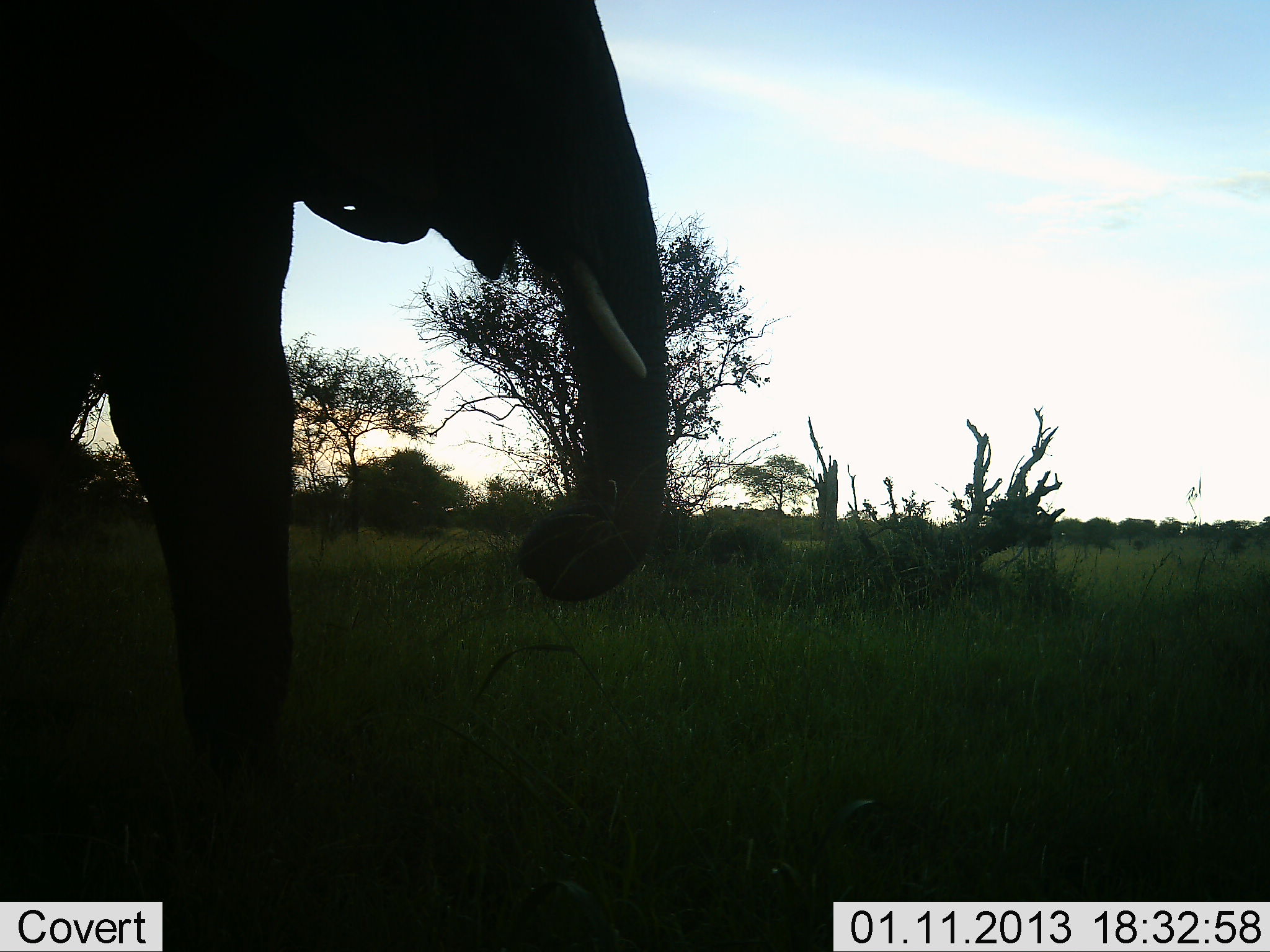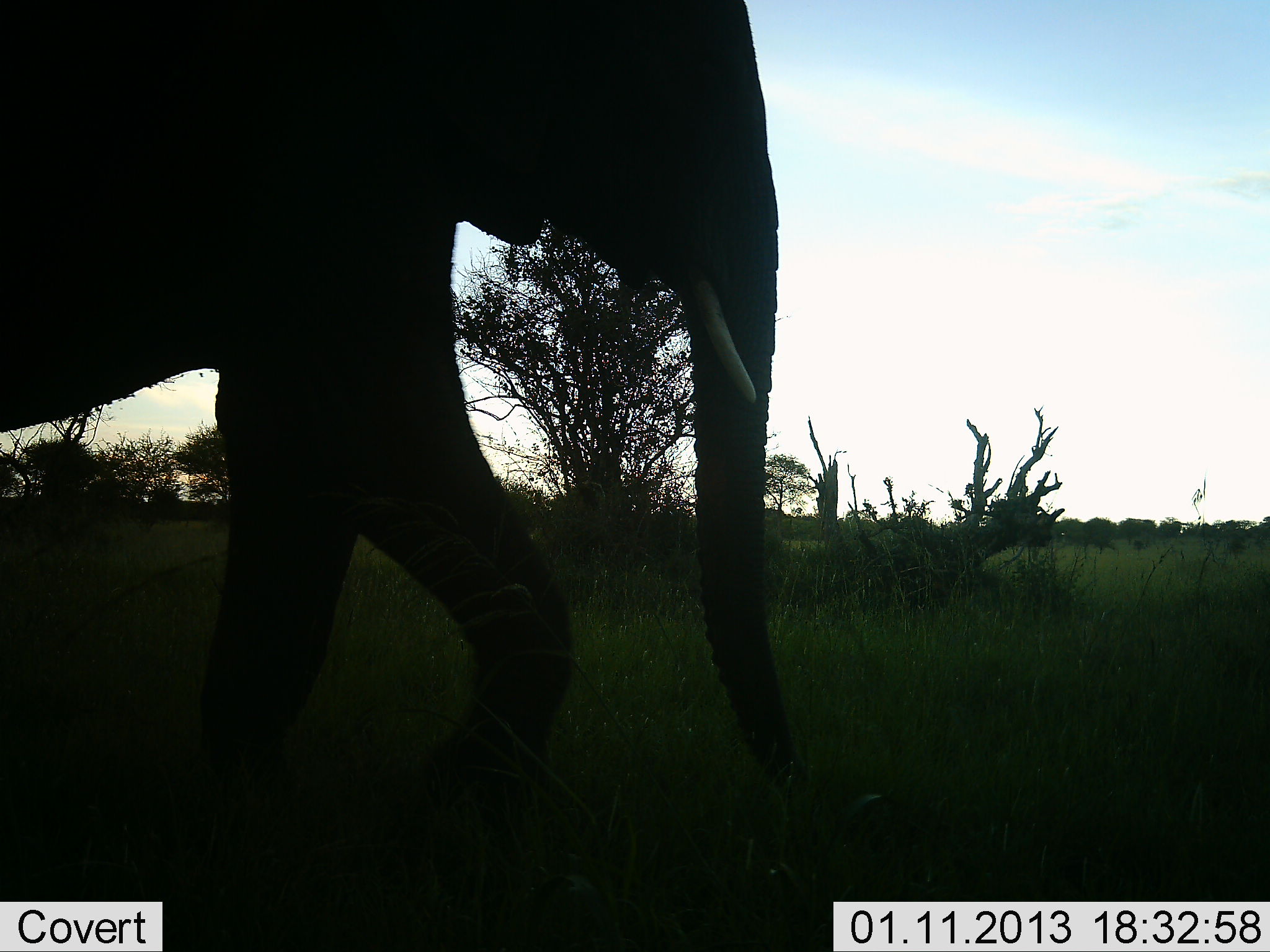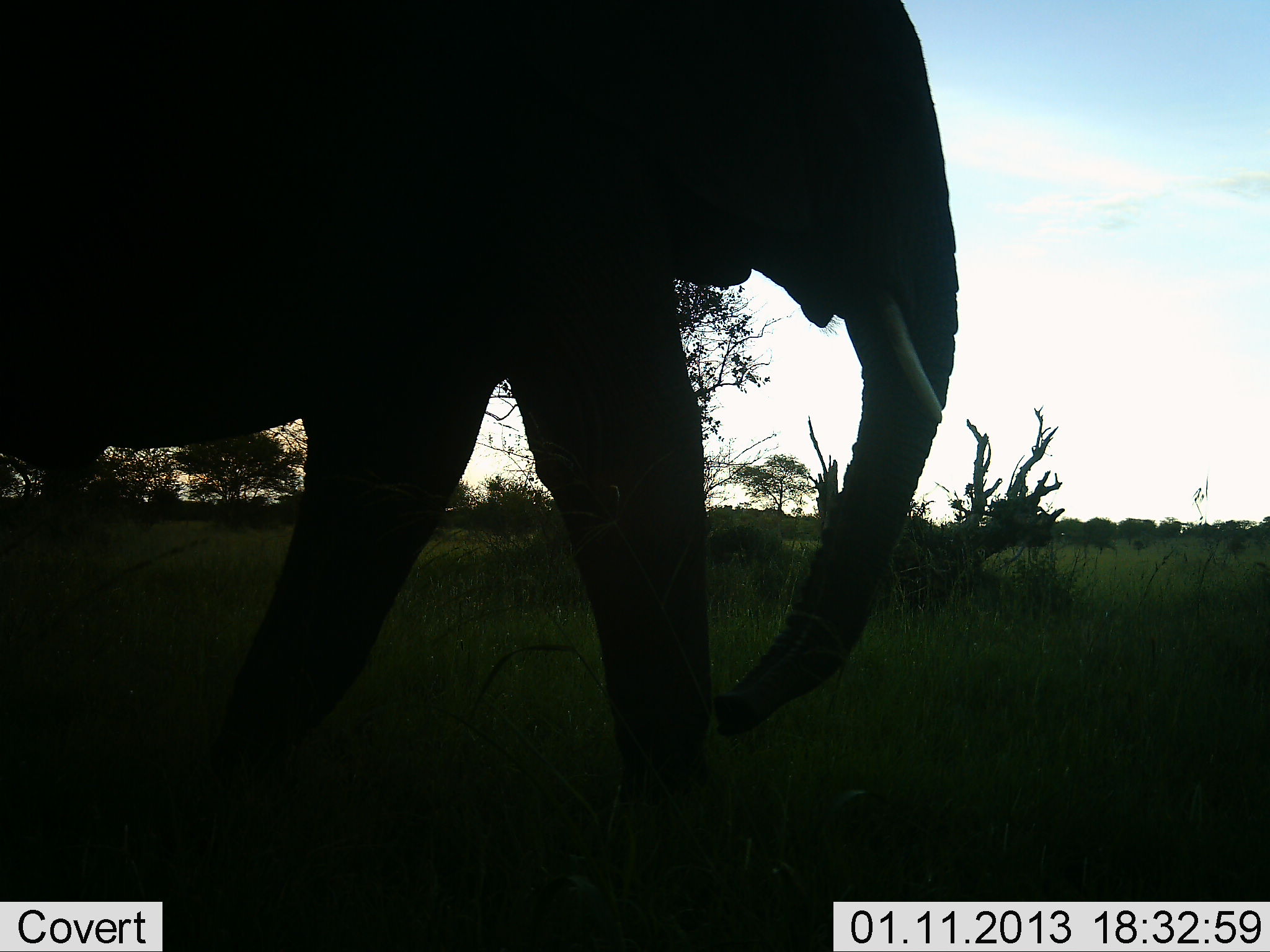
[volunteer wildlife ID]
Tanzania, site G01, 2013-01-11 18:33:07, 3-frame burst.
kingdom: Animalia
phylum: Chordata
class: Mammalia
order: Proboscidea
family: Elephantidae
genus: Loxodonta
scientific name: Loxodonta africana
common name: african bush elephant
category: elephant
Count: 1.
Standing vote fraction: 3%.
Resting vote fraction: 0%.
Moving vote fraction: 100%.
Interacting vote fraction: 0%.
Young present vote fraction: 0%.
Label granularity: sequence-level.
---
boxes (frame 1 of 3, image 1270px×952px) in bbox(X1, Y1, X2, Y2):
animal: bbox(0, 0, 671, 773)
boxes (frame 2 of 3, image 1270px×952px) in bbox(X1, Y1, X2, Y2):
animal: bbox(2, 0, 813, 801)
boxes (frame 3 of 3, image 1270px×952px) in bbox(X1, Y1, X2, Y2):
animal: bbox(0, 0, 957, 823)